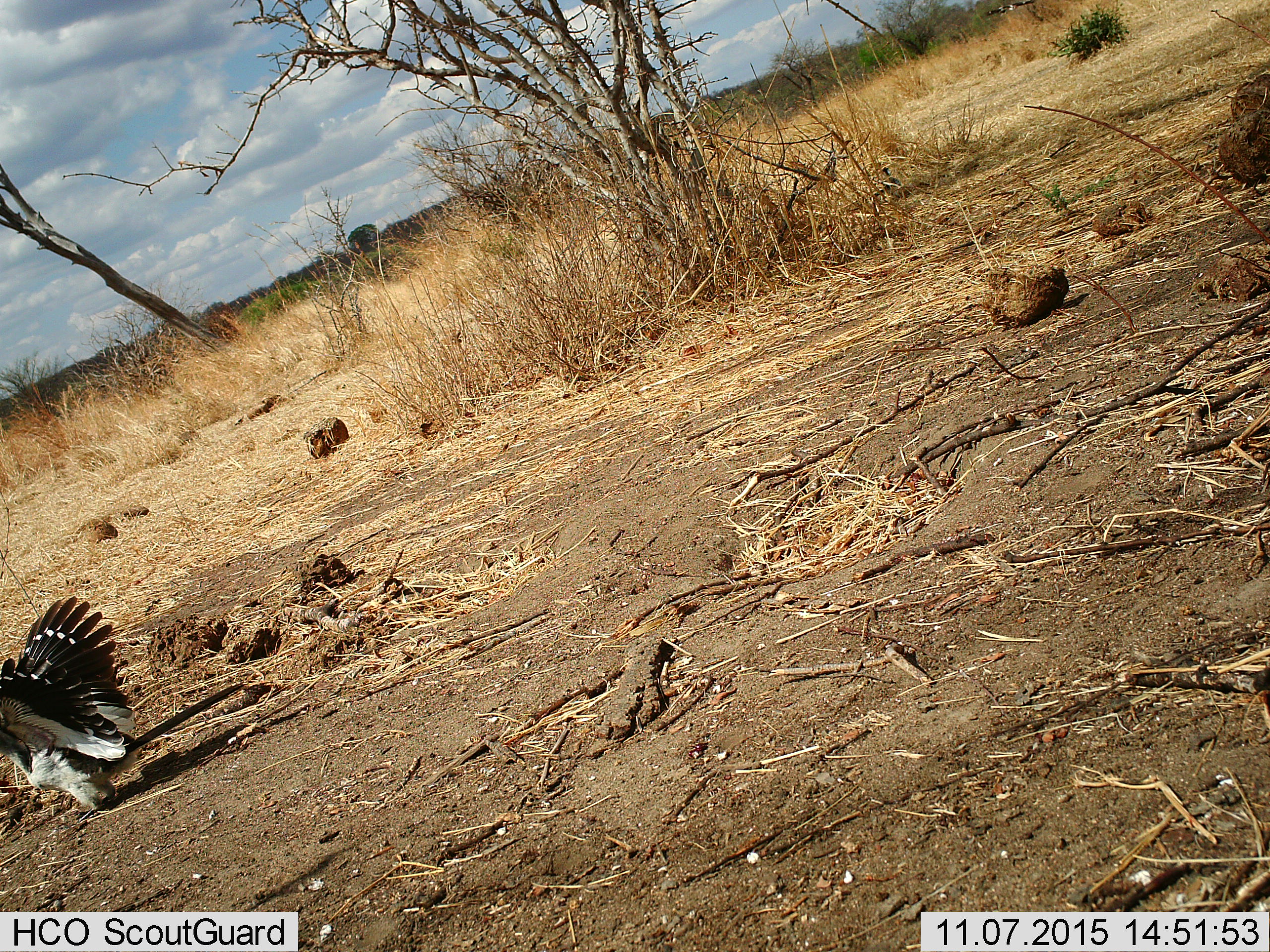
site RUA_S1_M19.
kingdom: Animalia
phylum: Chordata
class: Aves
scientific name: Aves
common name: bird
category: birdother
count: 1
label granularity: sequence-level